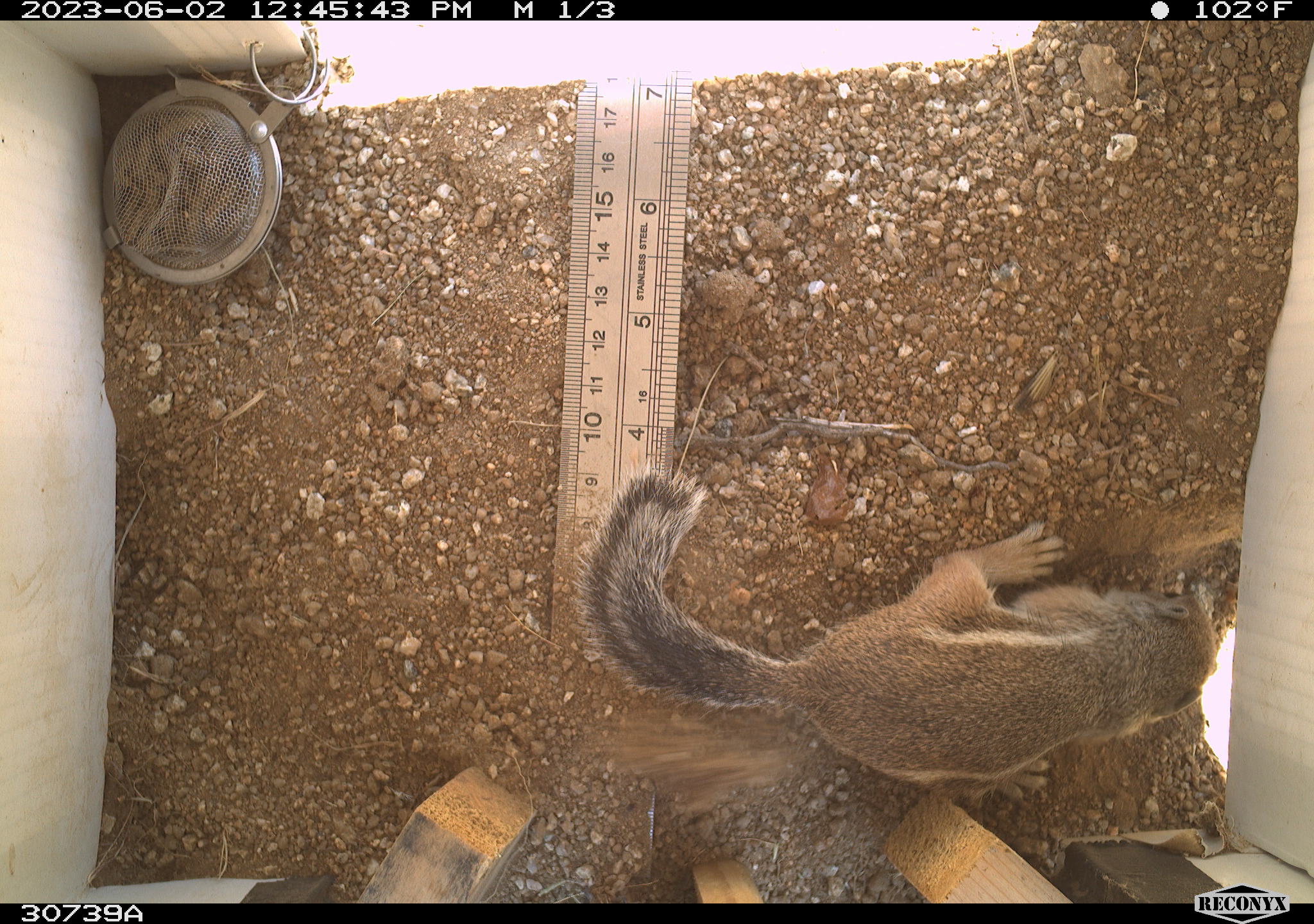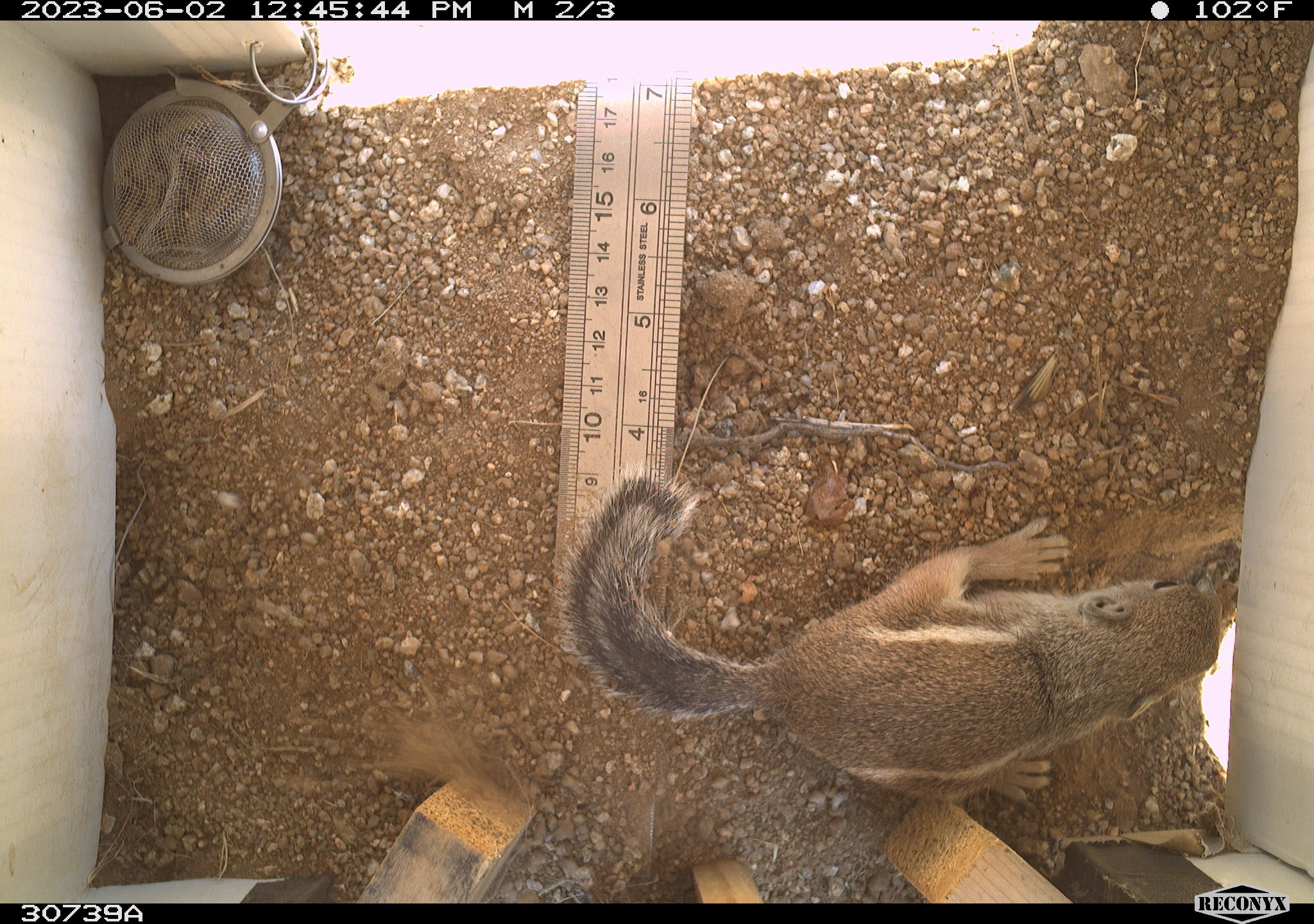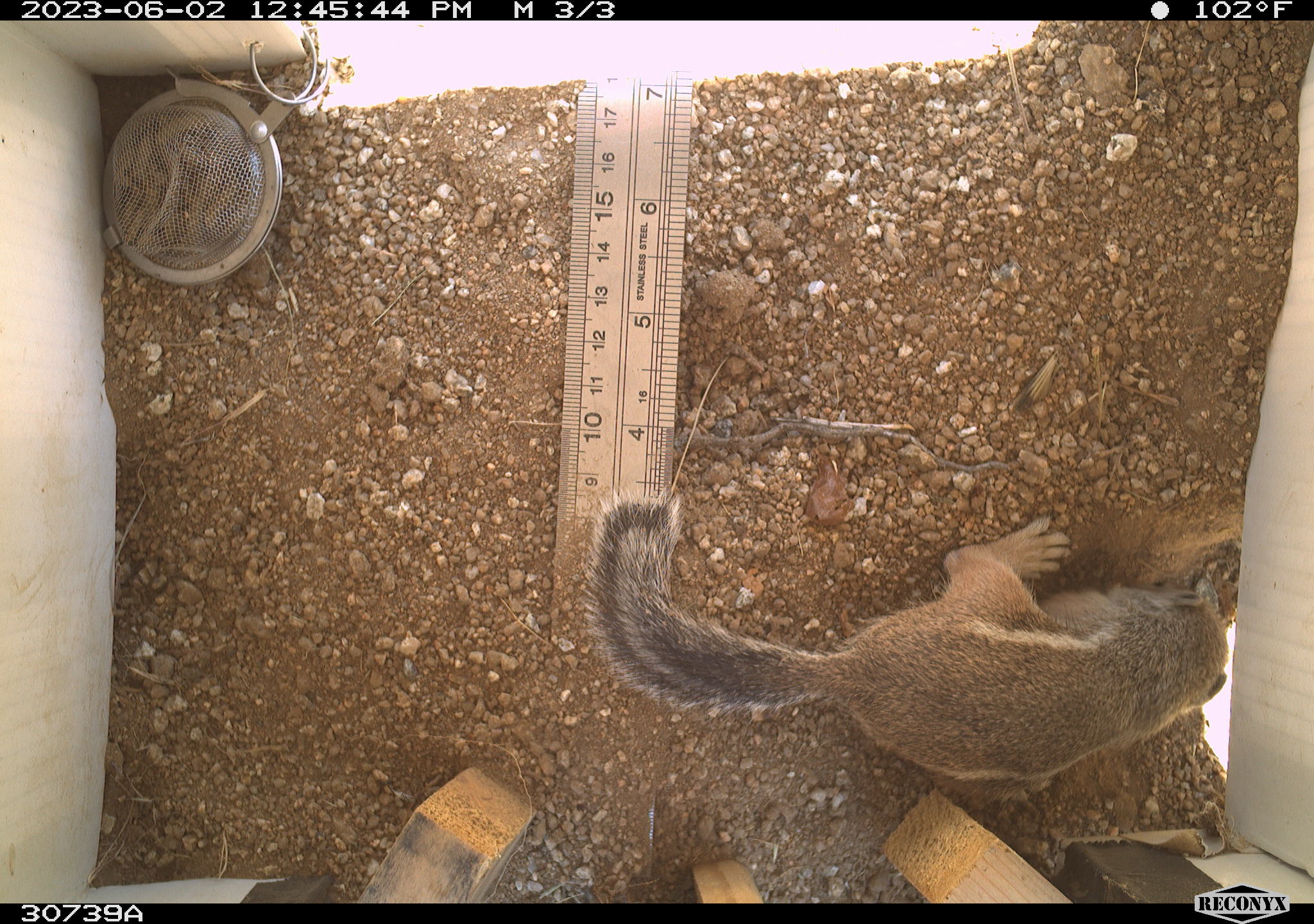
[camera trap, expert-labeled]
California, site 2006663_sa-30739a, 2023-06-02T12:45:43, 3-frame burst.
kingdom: Animalia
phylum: Chordata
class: Mammalia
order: Rodentia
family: Sciuridae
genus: Ammospermophilus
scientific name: Ammospermophilus leucurus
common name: white-tailed antelope squirrel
White-tailed antelope squirrel (Ammospermophilus leucurus).